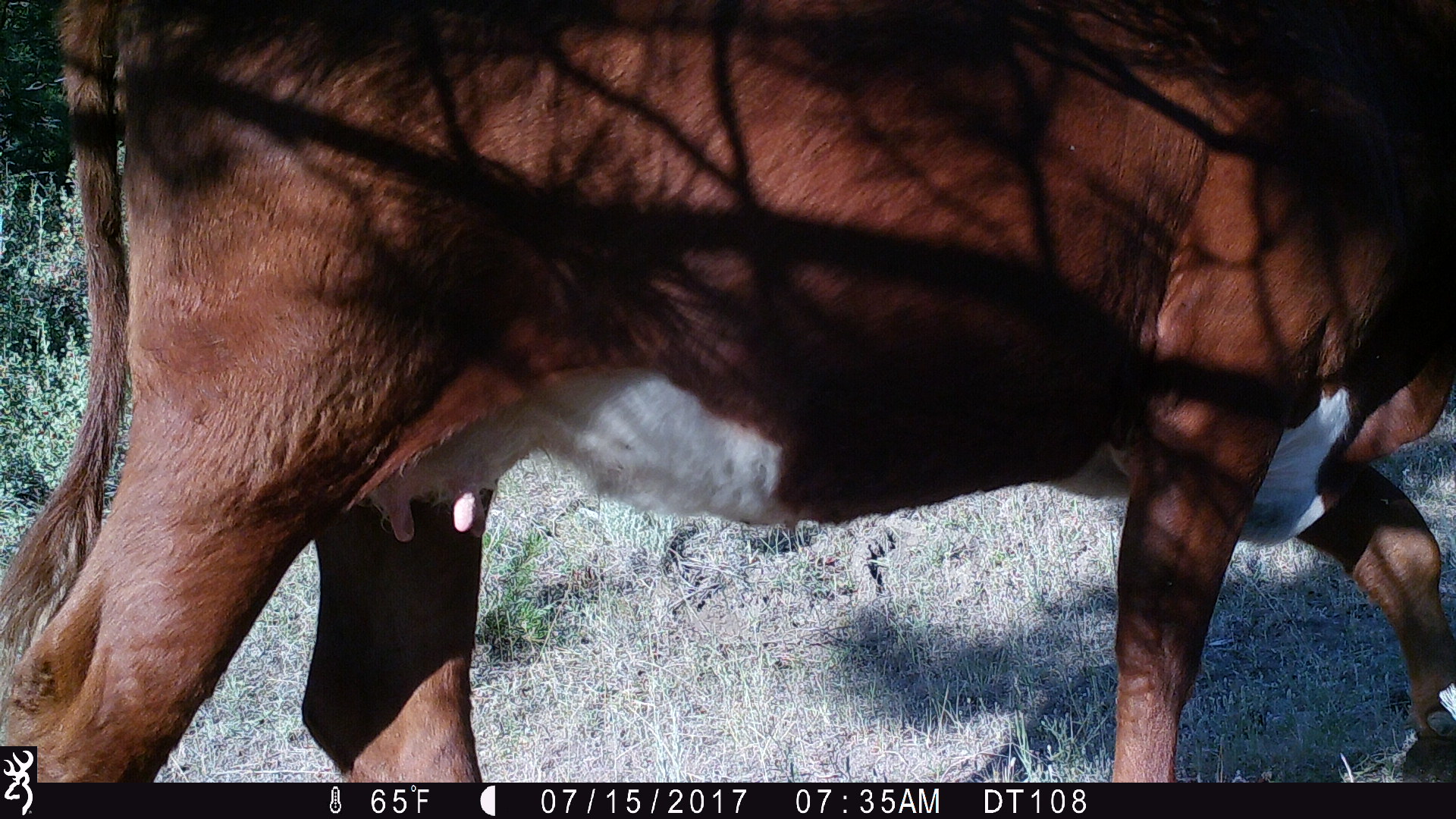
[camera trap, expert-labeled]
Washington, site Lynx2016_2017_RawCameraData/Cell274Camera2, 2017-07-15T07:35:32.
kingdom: Animalia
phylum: Chordata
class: Mammalia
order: Artiodactyla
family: Bovidae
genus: Bos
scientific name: Bos taurus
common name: domestic cattle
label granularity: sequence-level